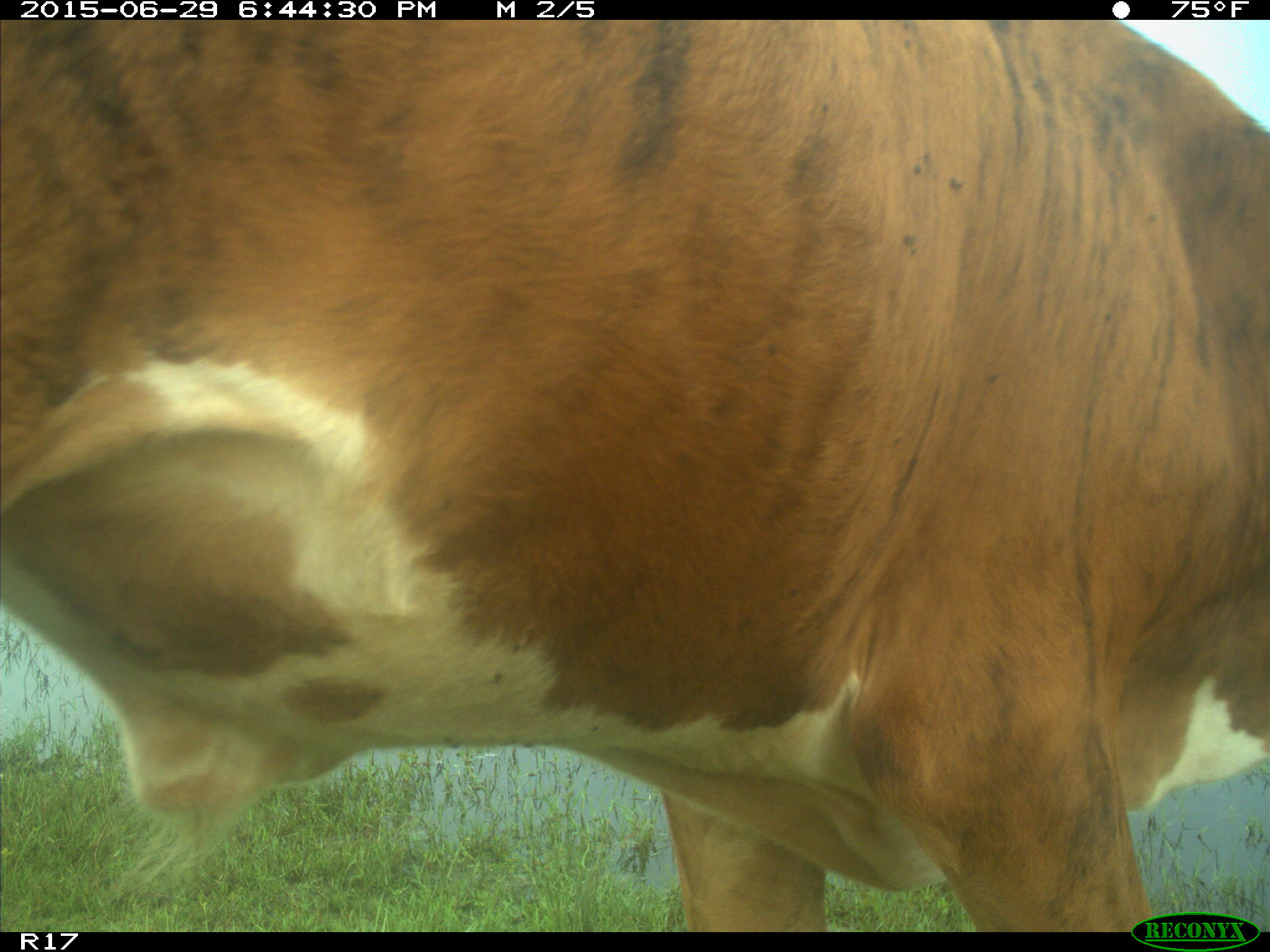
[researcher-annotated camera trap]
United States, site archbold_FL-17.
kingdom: Animalia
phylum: Chordata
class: Mammalia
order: Artiodactyla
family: Bovidae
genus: Bos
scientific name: Bos taurus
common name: domestic cow